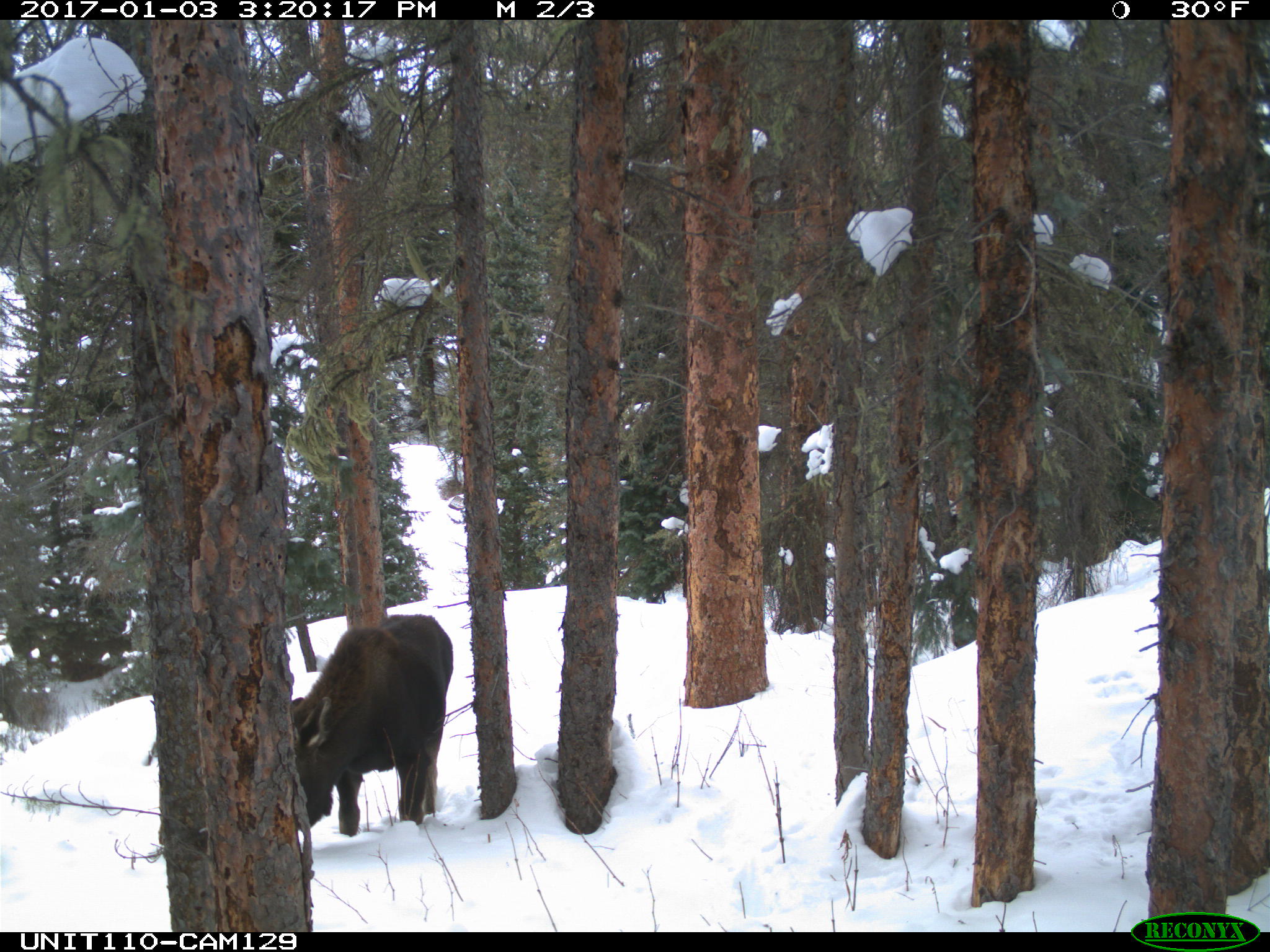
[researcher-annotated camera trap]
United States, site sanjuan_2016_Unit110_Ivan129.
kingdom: Animalia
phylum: Chordata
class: Mammalia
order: Artiodactyla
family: Cervidae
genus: Alces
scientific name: Alces alces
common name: moose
Alces alces (moose).